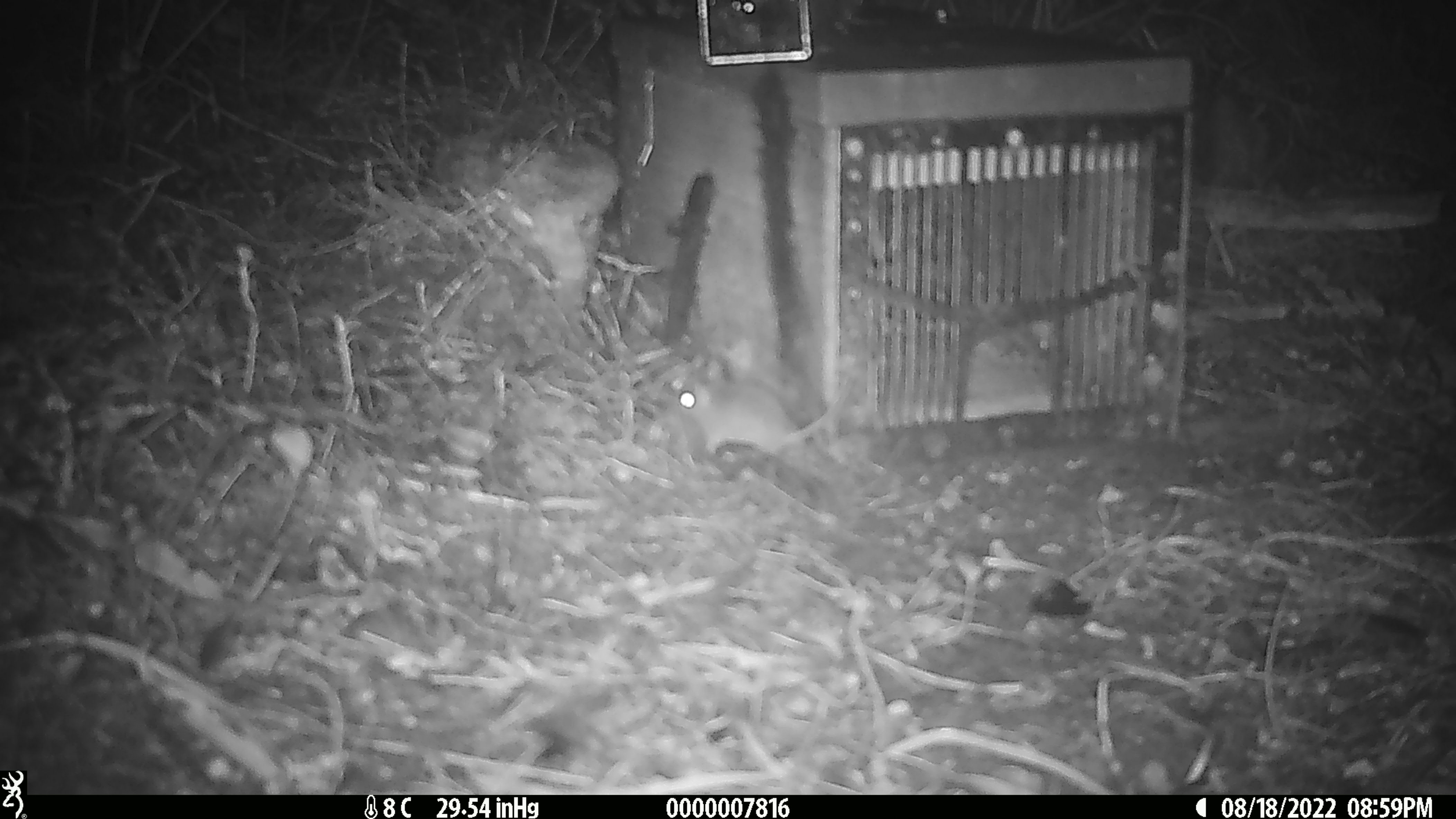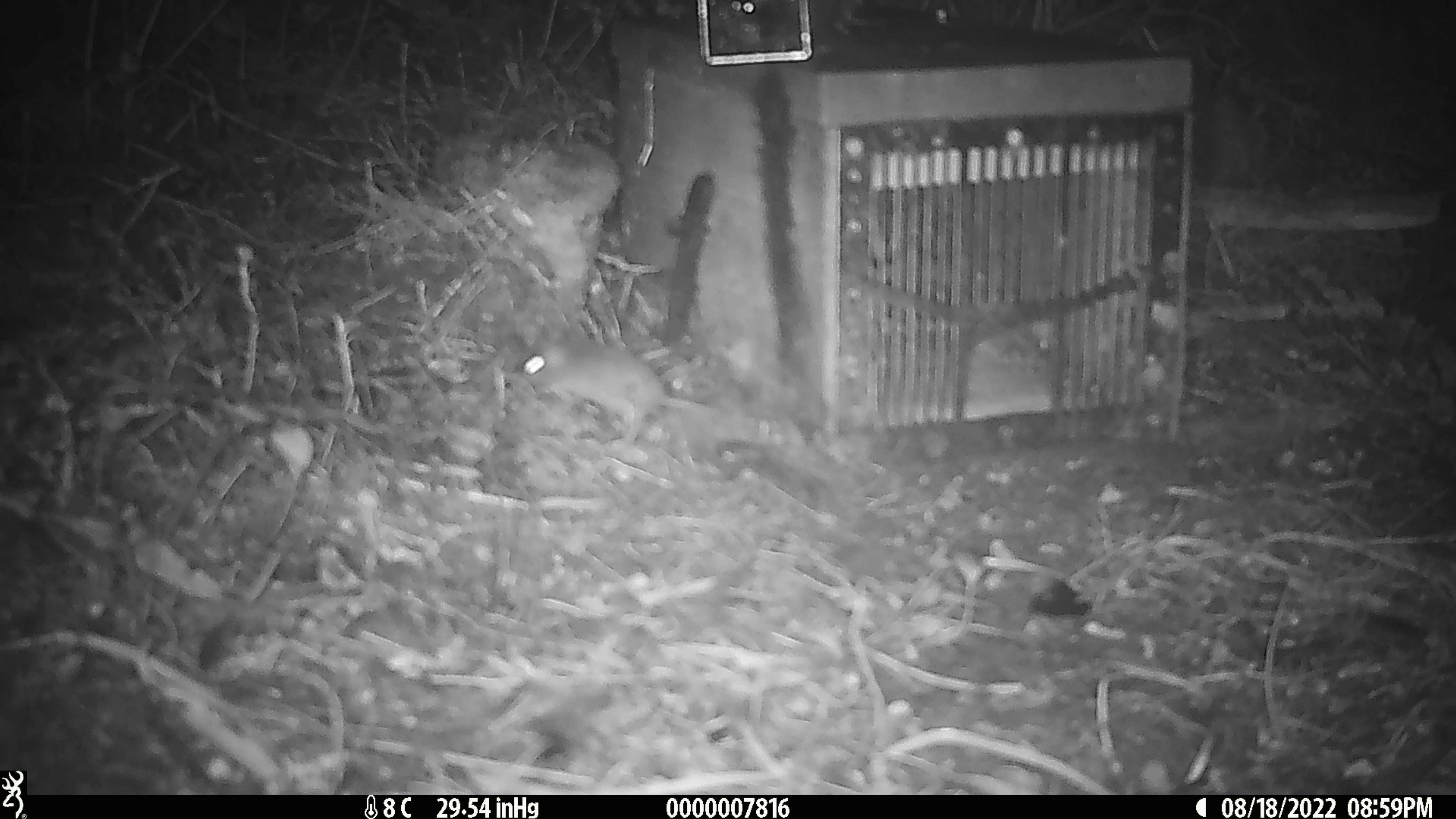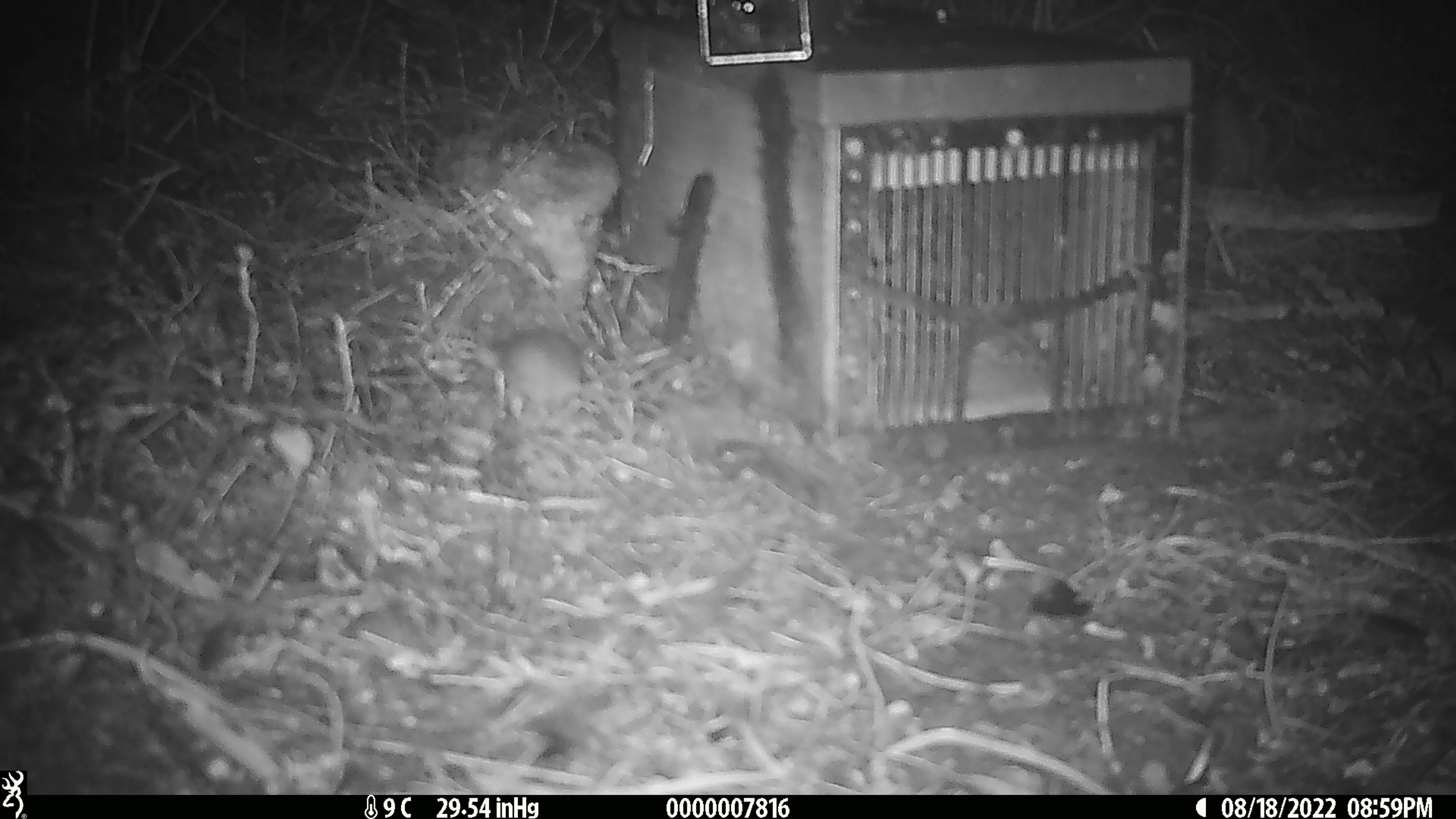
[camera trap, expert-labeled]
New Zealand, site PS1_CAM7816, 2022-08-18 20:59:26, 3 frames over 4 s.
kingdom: Animalia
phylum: Chordata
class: Mammalia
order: Rodentia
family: Muridae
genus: Mus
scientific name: Mus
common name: mouse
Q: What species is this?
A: Mouse (Mus).